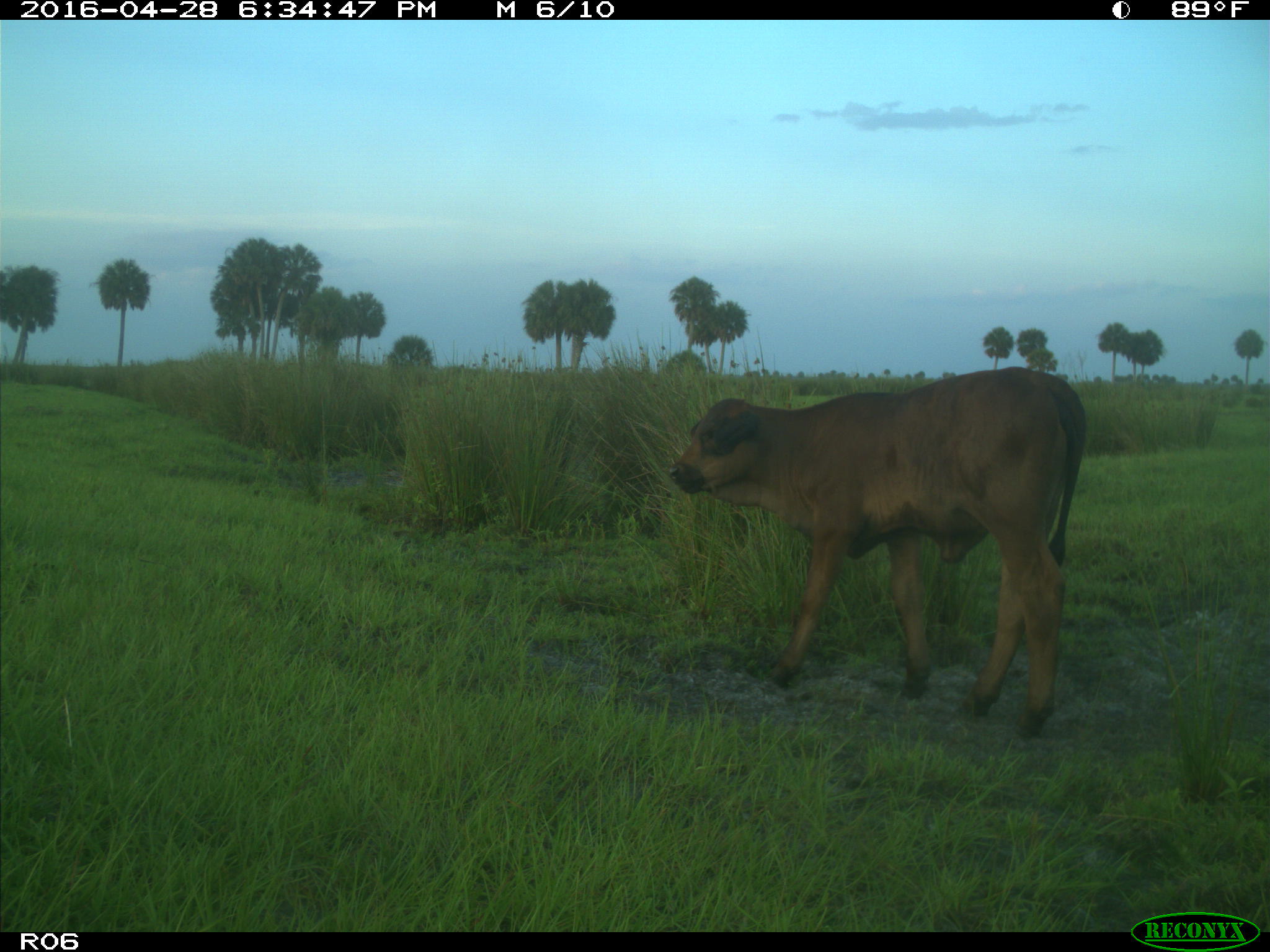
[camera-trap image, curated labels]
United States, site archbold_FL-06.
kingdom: Animalia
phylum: Chordata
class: Mammalia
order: Artiodactyla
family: Bovidae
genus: Bos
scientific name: Bos taurus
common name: domestic cow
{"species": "Bos taurus (domestic cow)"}